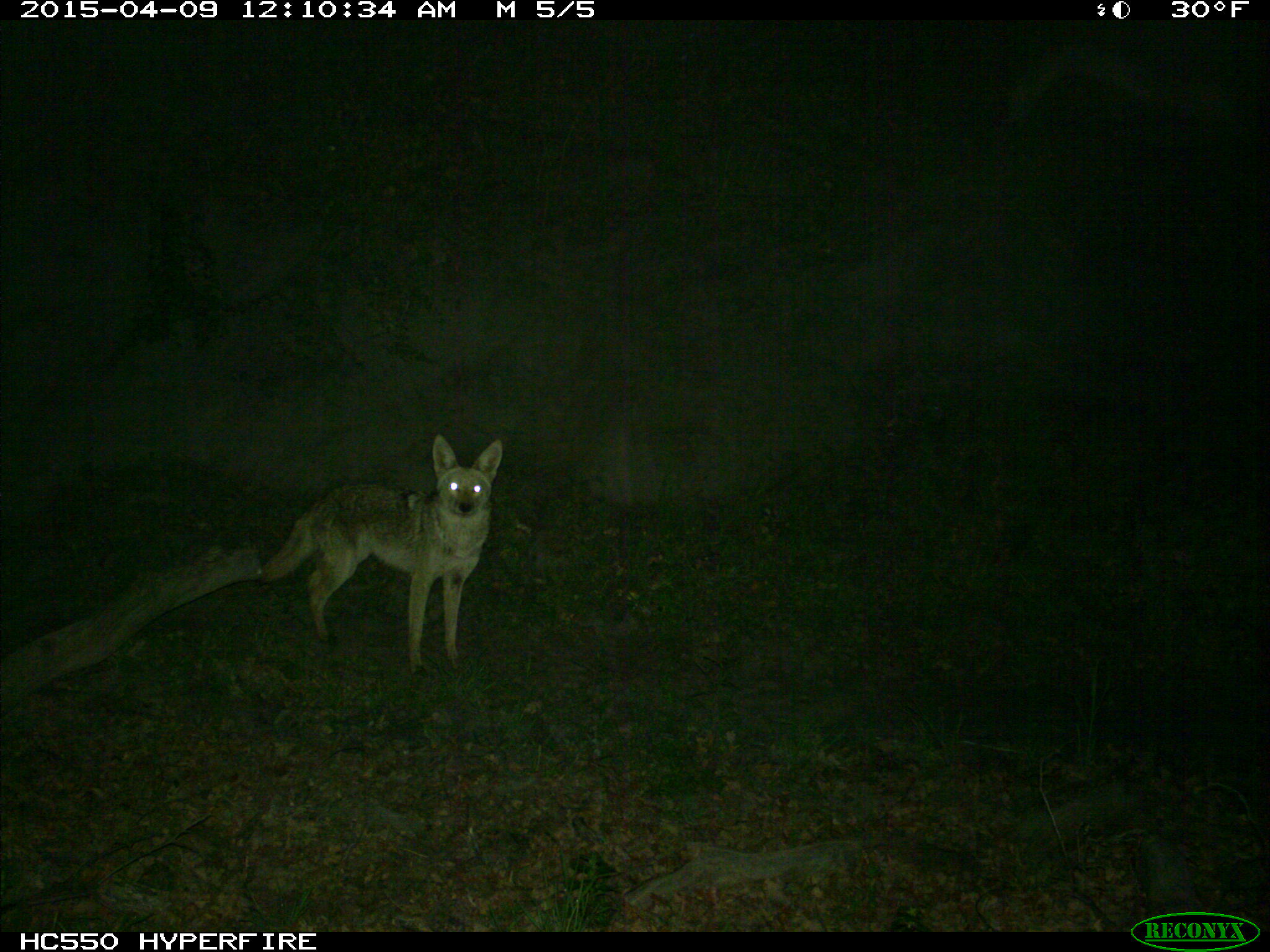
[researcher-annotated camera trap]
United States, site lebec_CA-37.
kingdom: Animalia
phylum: Chordata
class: Mammalia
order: Carnivora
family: Canidae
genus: Canis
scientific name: Canis latrans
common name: coyote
Canis latrans (coyote).